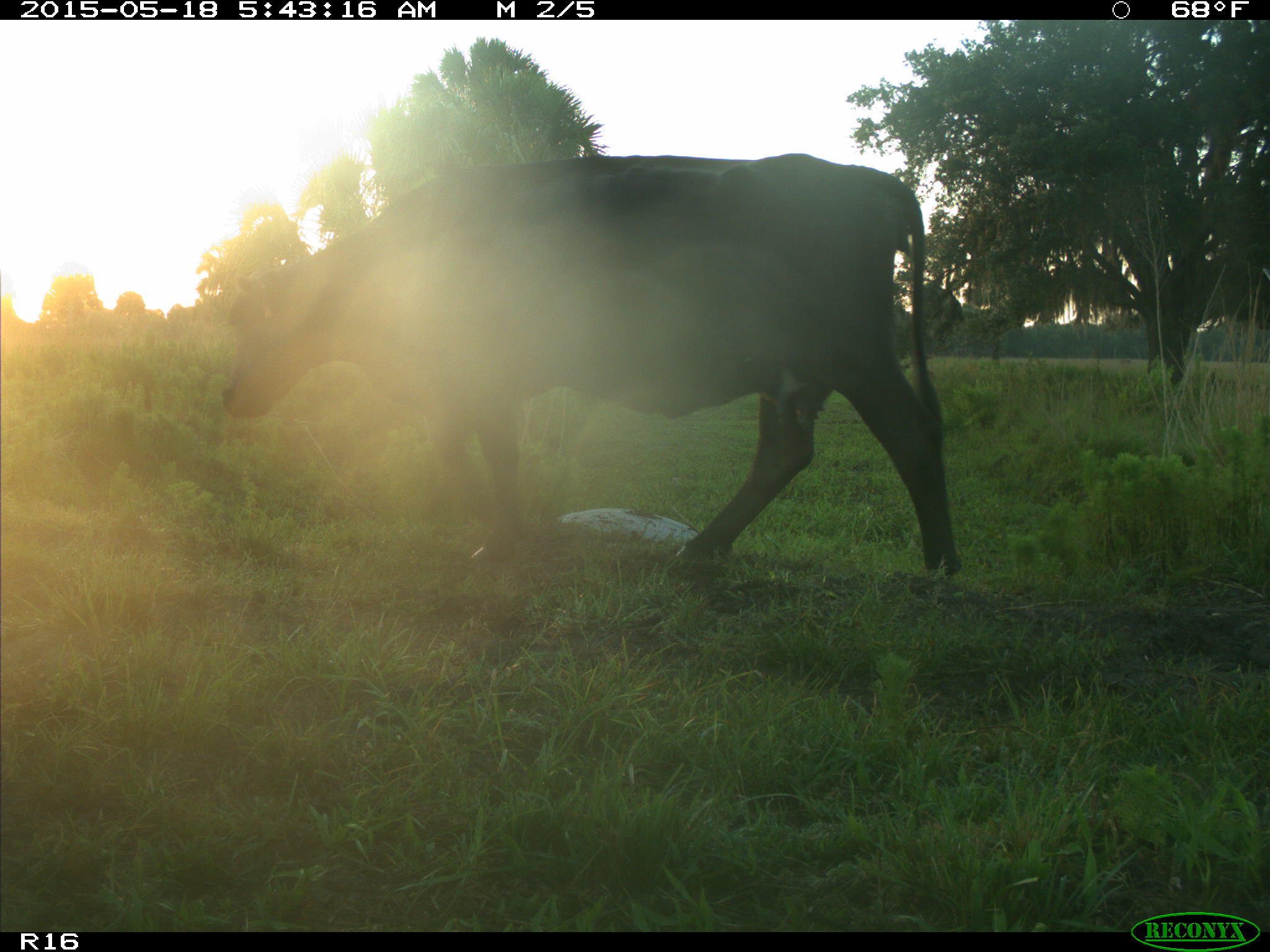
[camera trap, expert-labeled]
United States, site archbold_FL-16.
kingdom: Animalia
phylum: Chordata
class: Mammalia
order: Artiodactyla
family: Bovidae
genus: Bos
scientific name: Bos taurus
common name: domestic cow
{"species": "Bos taurus (domestic cow)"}